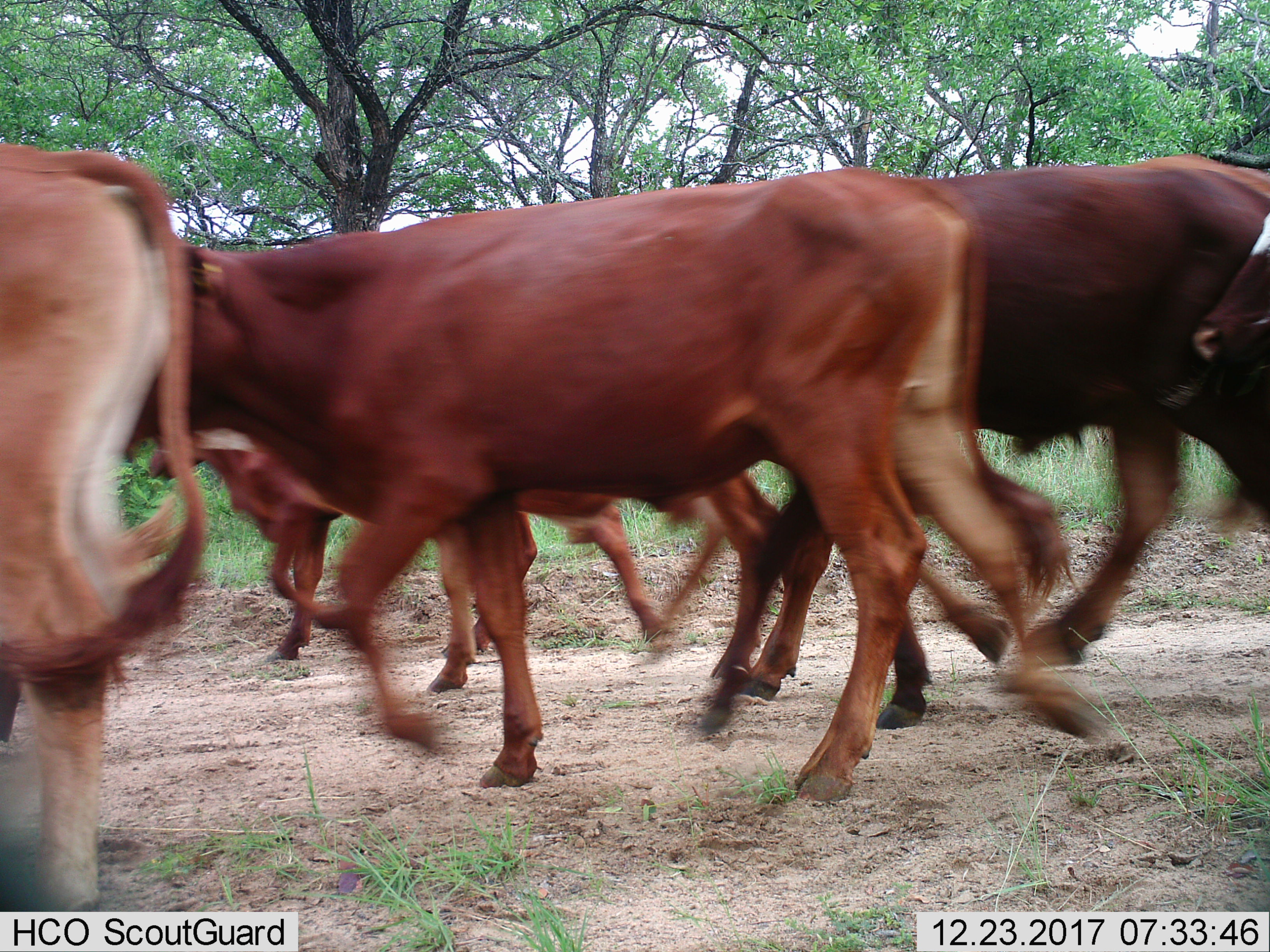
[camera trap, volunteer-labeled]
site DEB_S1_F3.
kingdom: Animalia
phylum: Chordata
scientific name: Vertebrata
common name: domestic animal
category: domesticanimal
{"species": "domesticanimal (domestic animal) (Vertebrata)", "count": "6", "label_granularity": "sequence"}